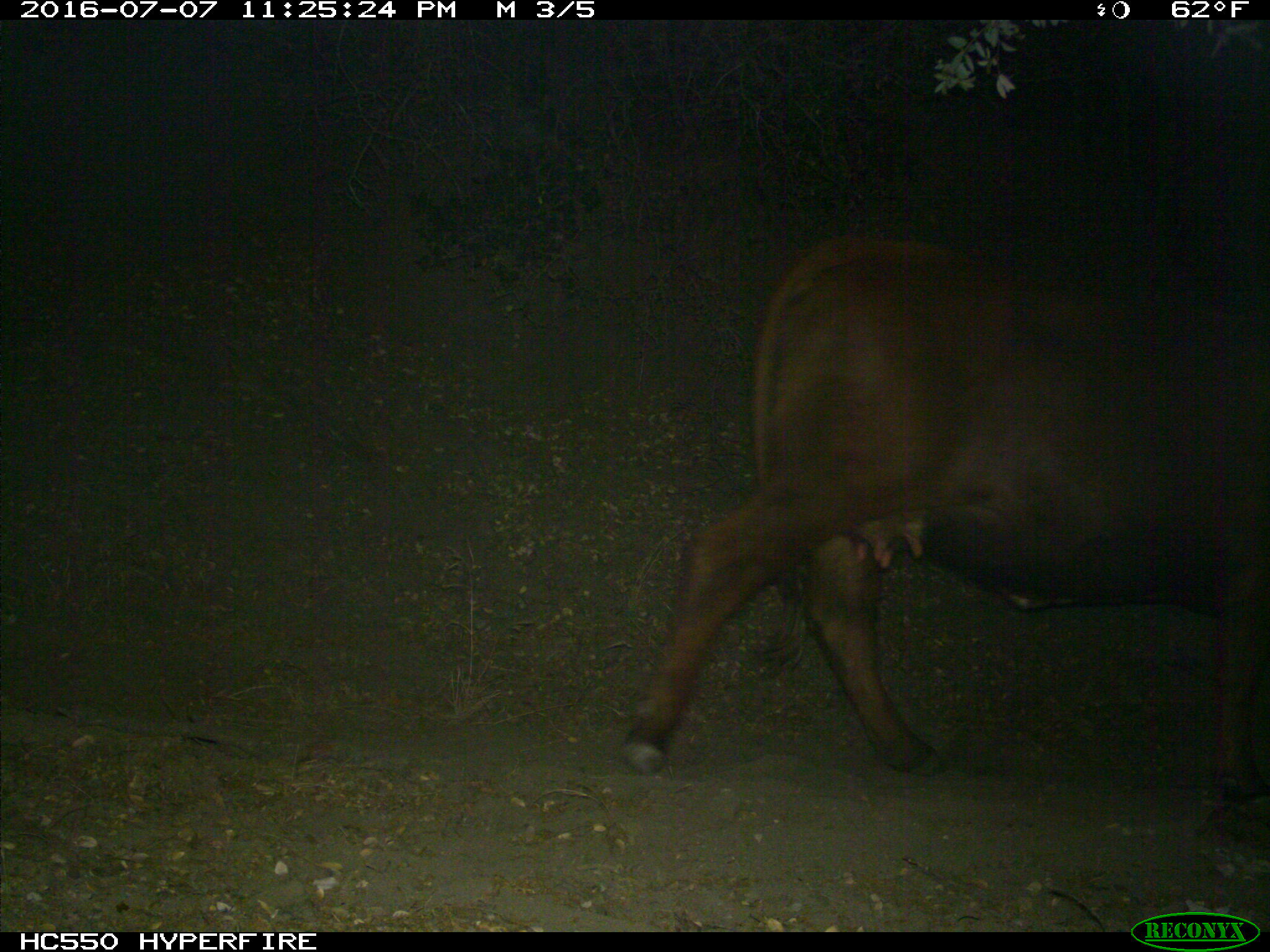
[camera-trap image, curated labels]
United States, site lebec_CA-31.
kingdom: Animalia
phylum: Chordata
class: Mammalia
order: Artiodactyla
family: Bovidae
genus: Bos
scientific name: Bos taurus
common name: domestic cow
Bos taurus (domestic cow).